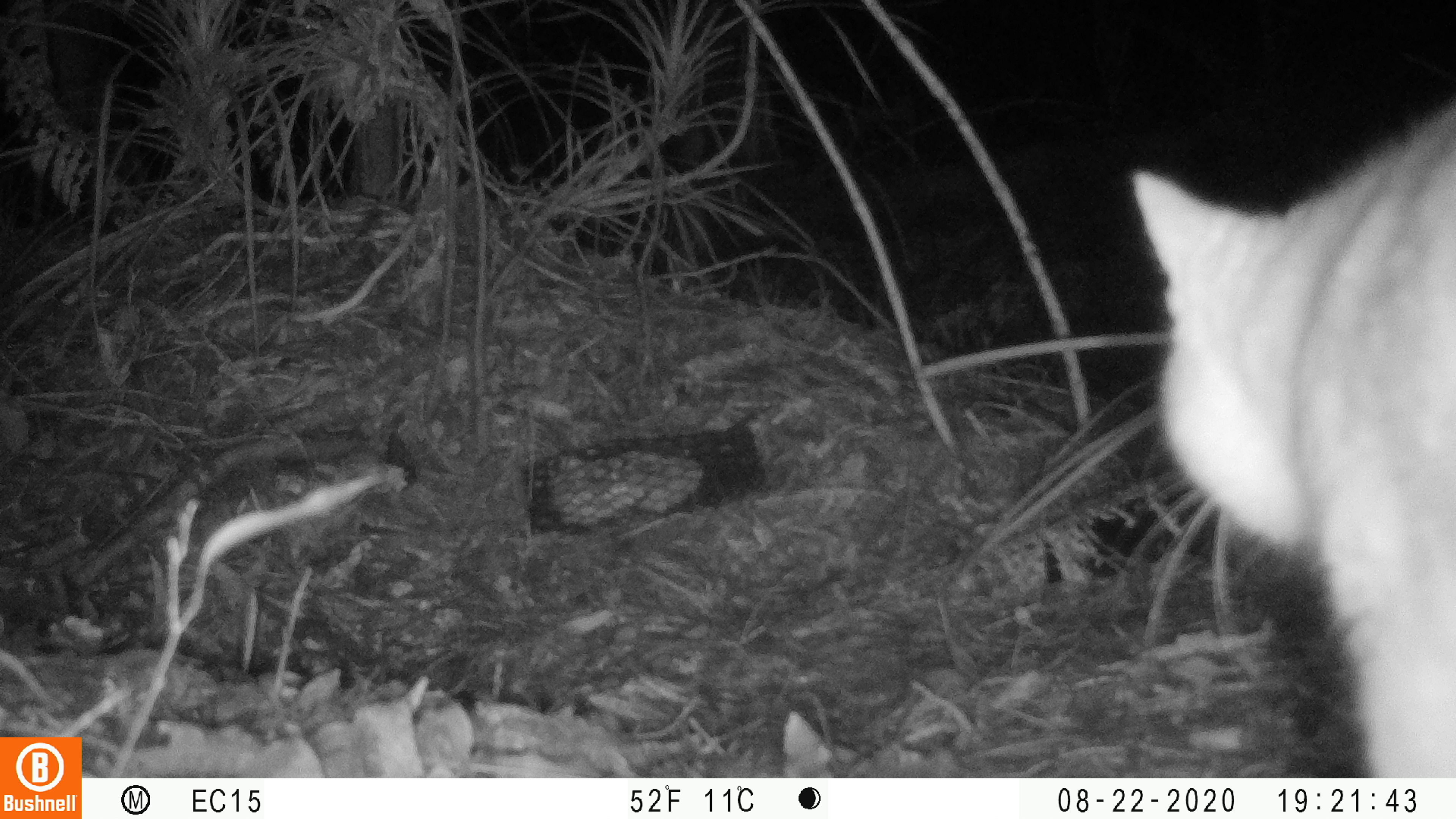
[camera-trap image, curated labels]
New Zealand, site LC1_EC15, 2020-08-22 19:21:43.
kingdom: Animalia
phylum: Chordata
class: Mammalia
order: Carnivora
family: Felidae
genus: Felis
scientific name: Felis catus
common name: domestic cat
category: cat